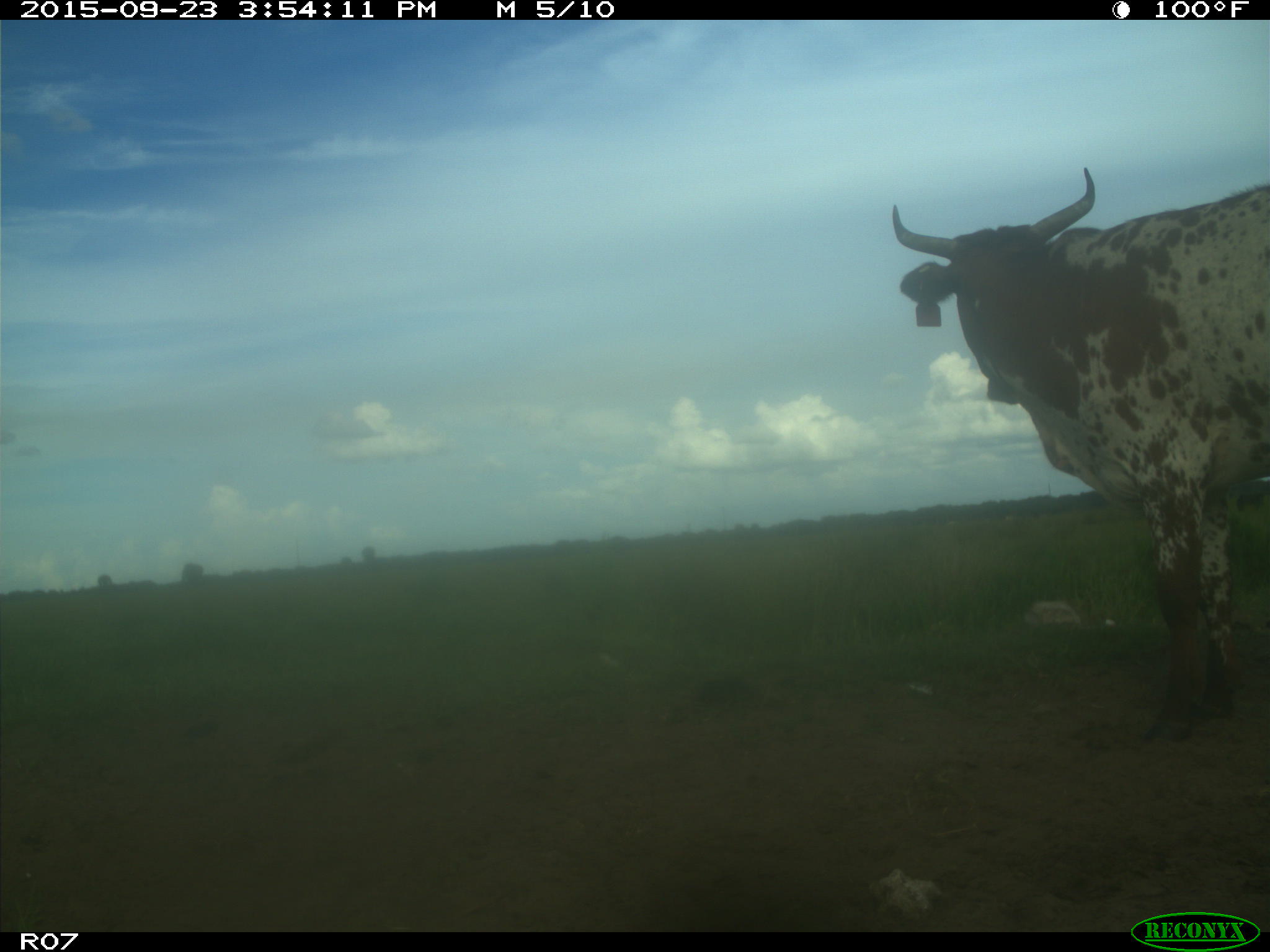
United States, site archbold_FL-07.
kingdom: Animalia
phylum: Chordata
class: Mammalia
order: Artiodactyla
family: Bovidae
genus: Bos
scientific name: Bos taurus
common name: domestic cow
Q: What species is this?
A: Bos taurus (domestic cow).